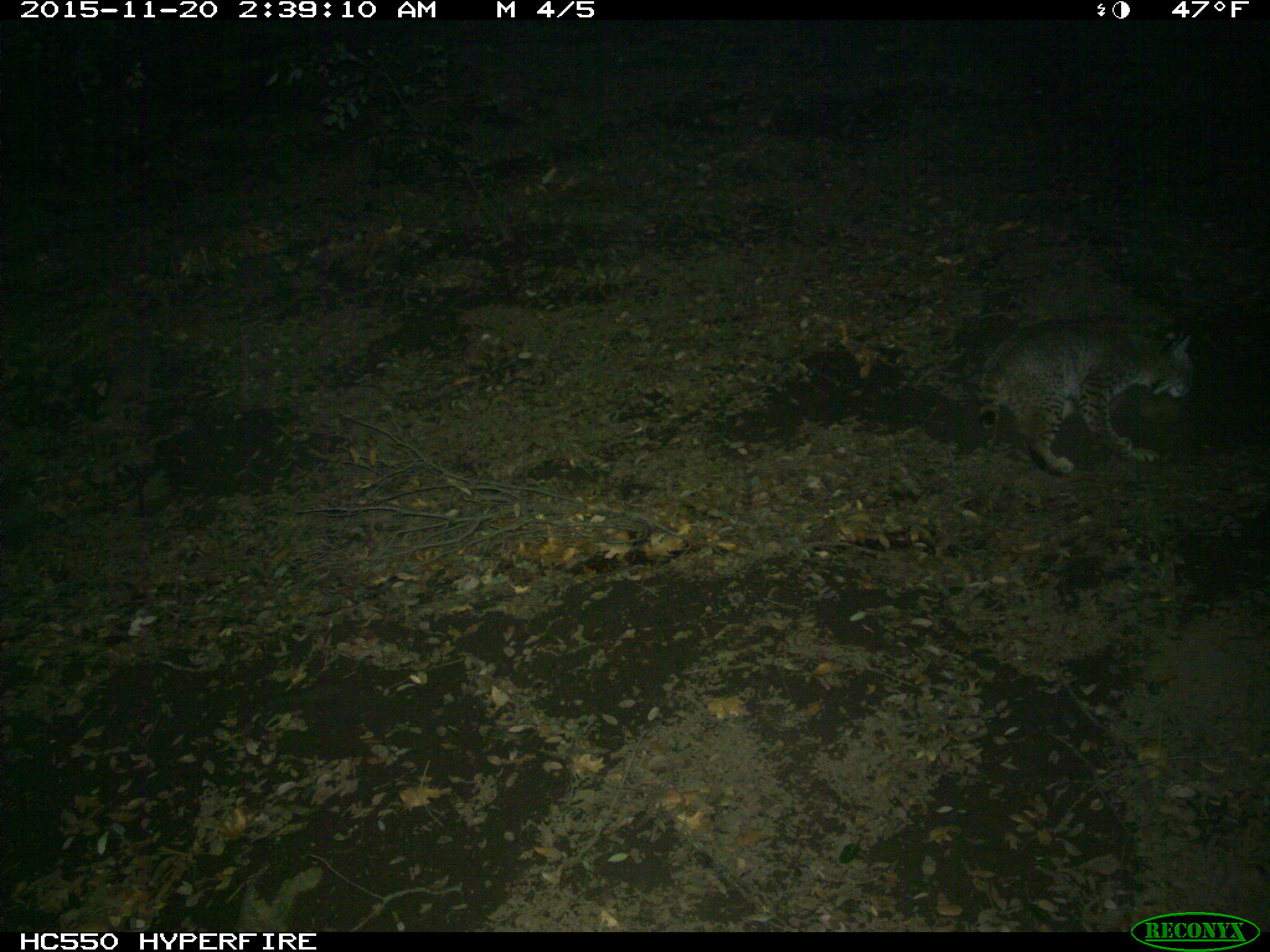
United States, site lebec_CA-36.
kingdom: Animalia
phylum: Chordata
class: Mammalia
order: Carnivora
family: Felidae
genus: Lynx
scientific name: Lynx rufus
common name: bobcat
Lynx rufus (bobcat).